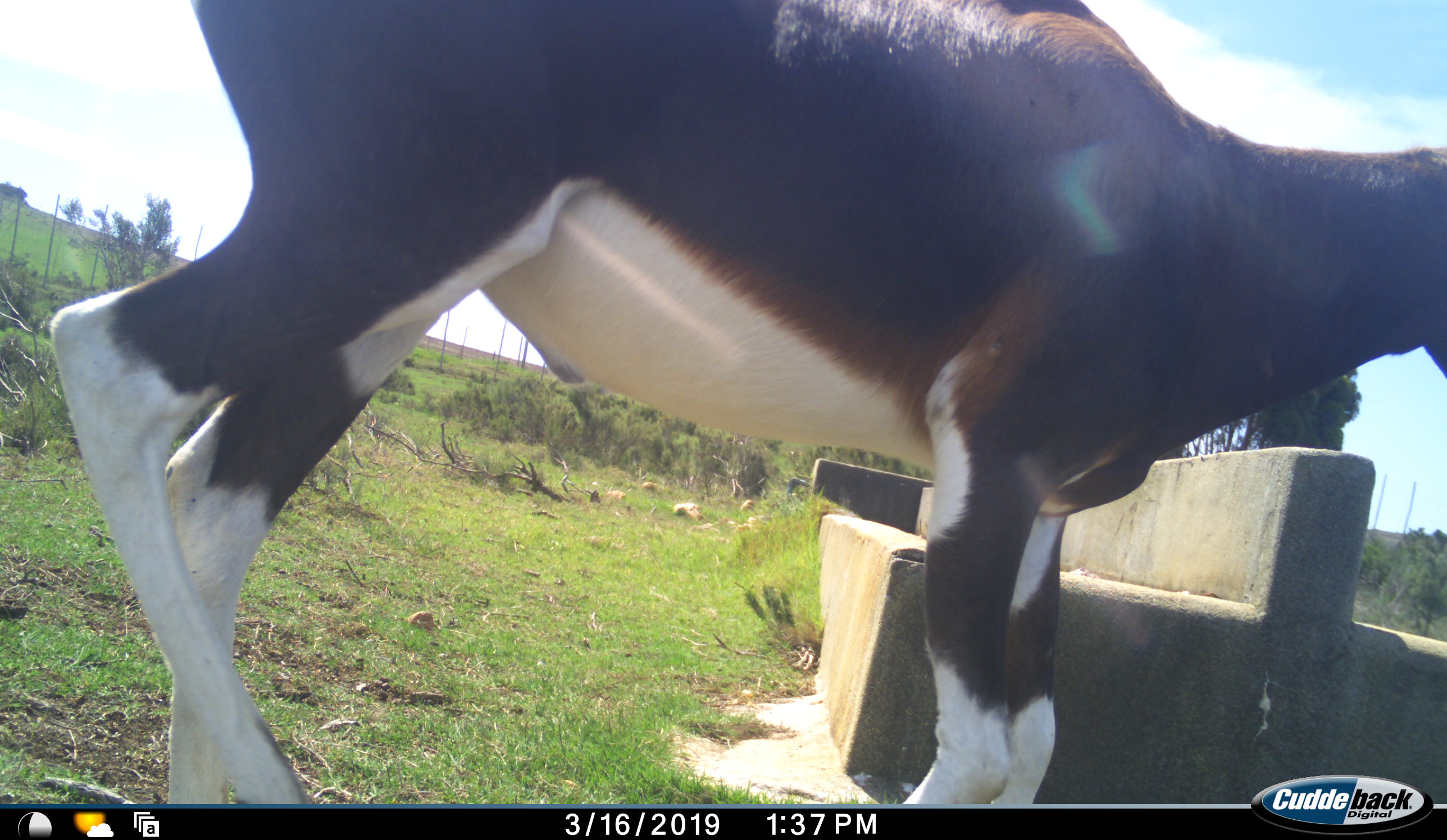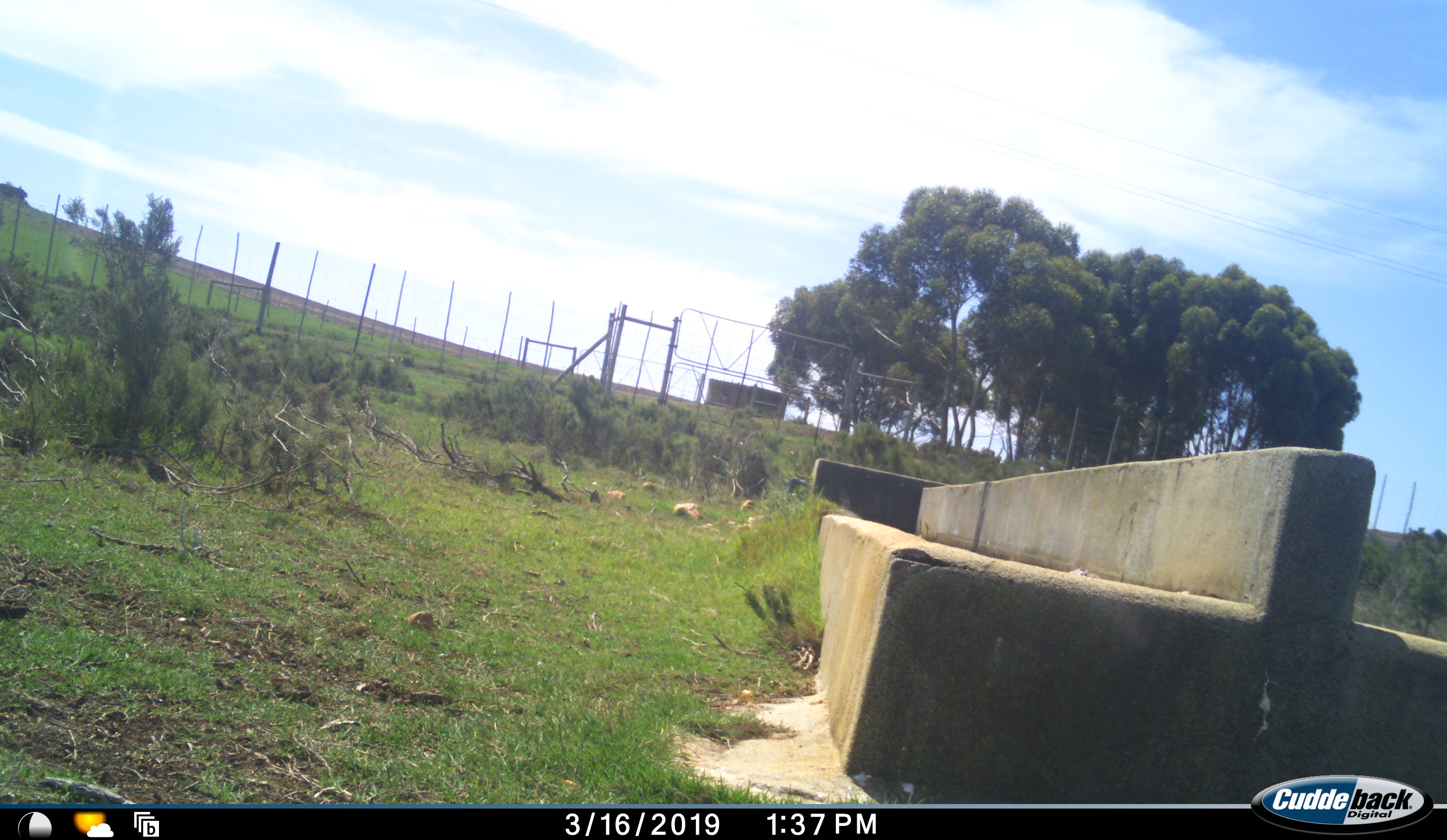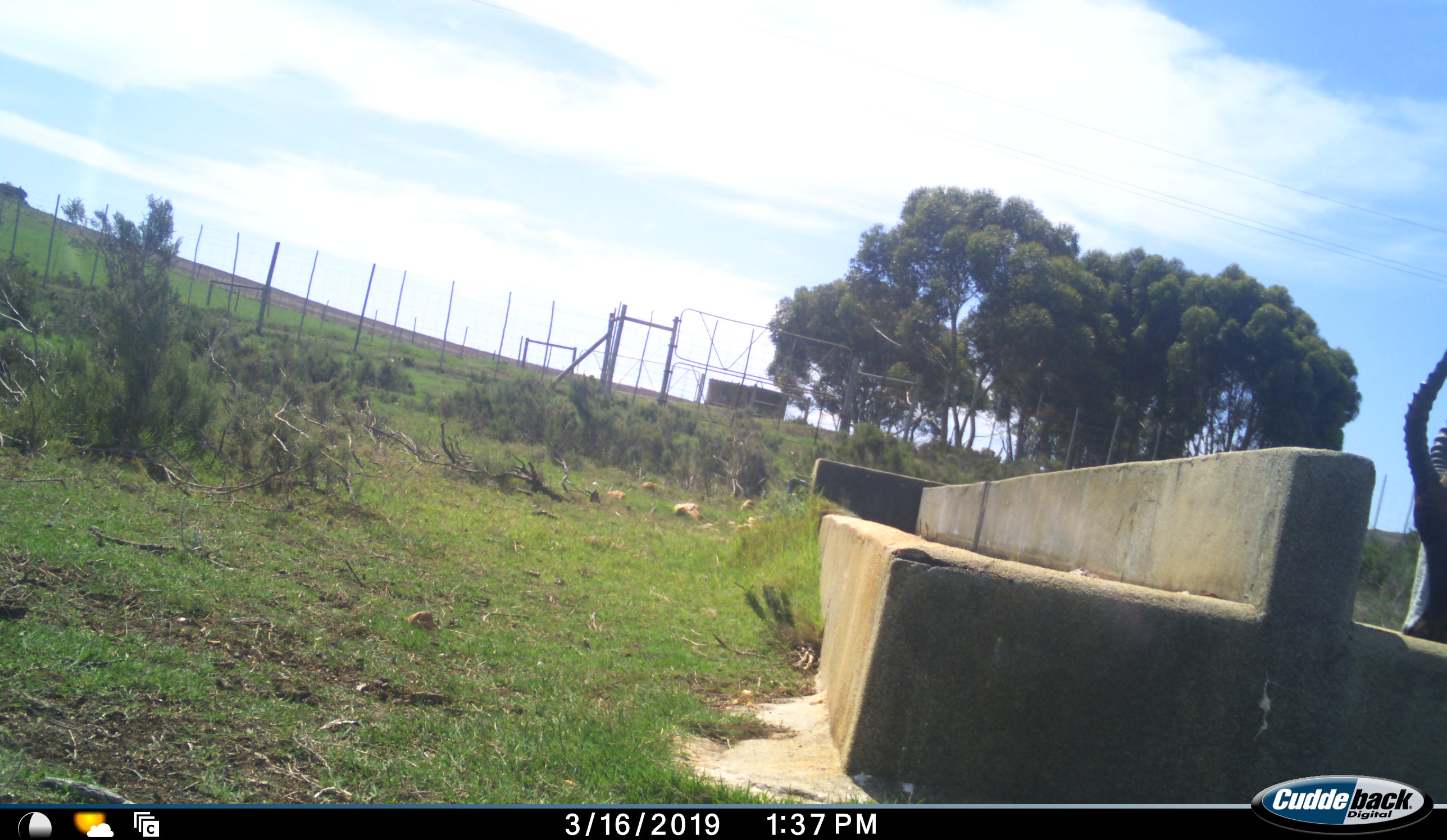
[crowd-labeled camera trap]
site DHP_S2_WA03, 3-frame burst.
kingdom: Animalia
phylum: Chordata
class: Mammalia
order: Artiodactyla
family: Bovidae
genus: Damaliscus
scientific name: Damaliscus pygargus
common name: bontebok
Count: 1.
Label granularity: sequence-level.